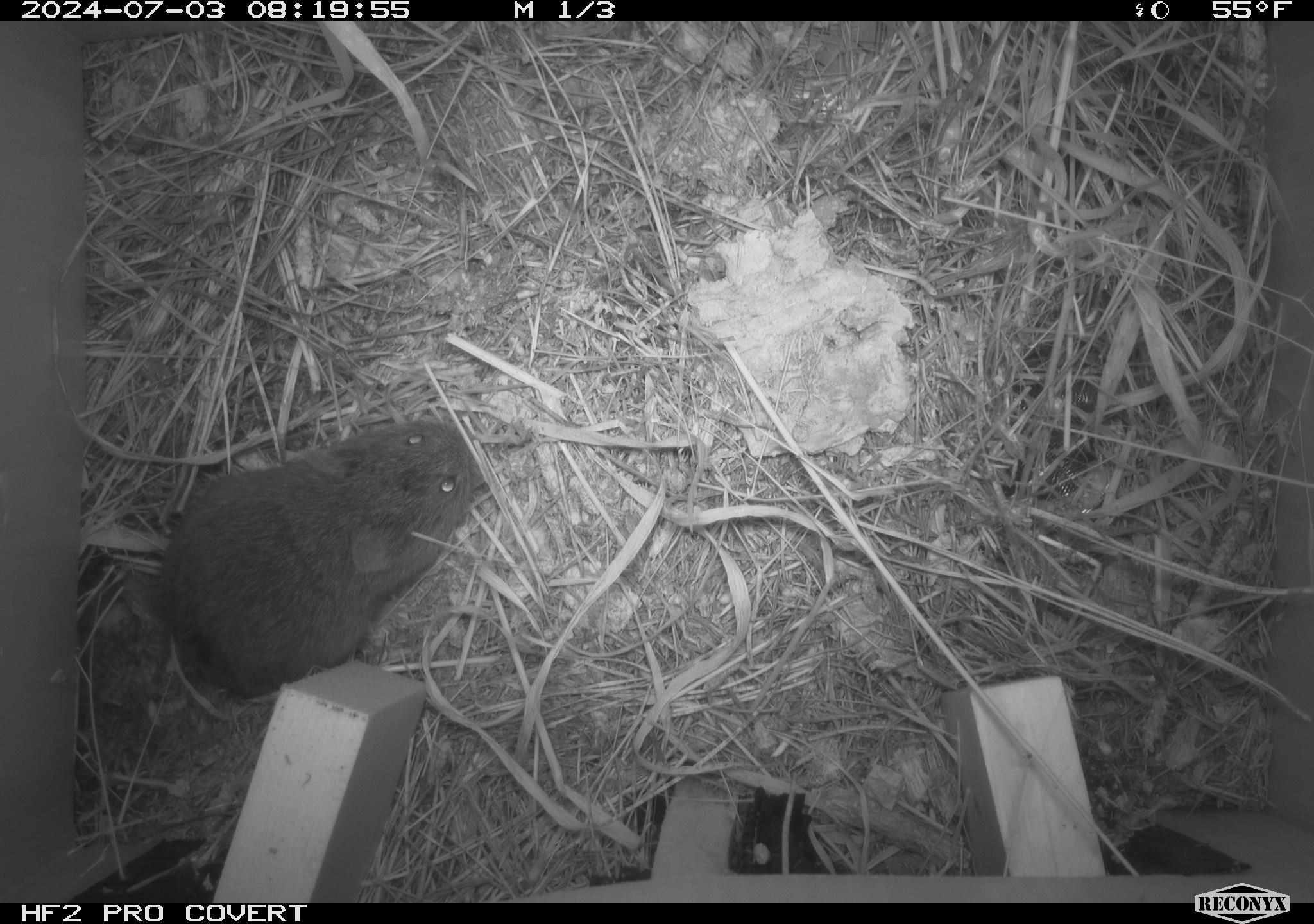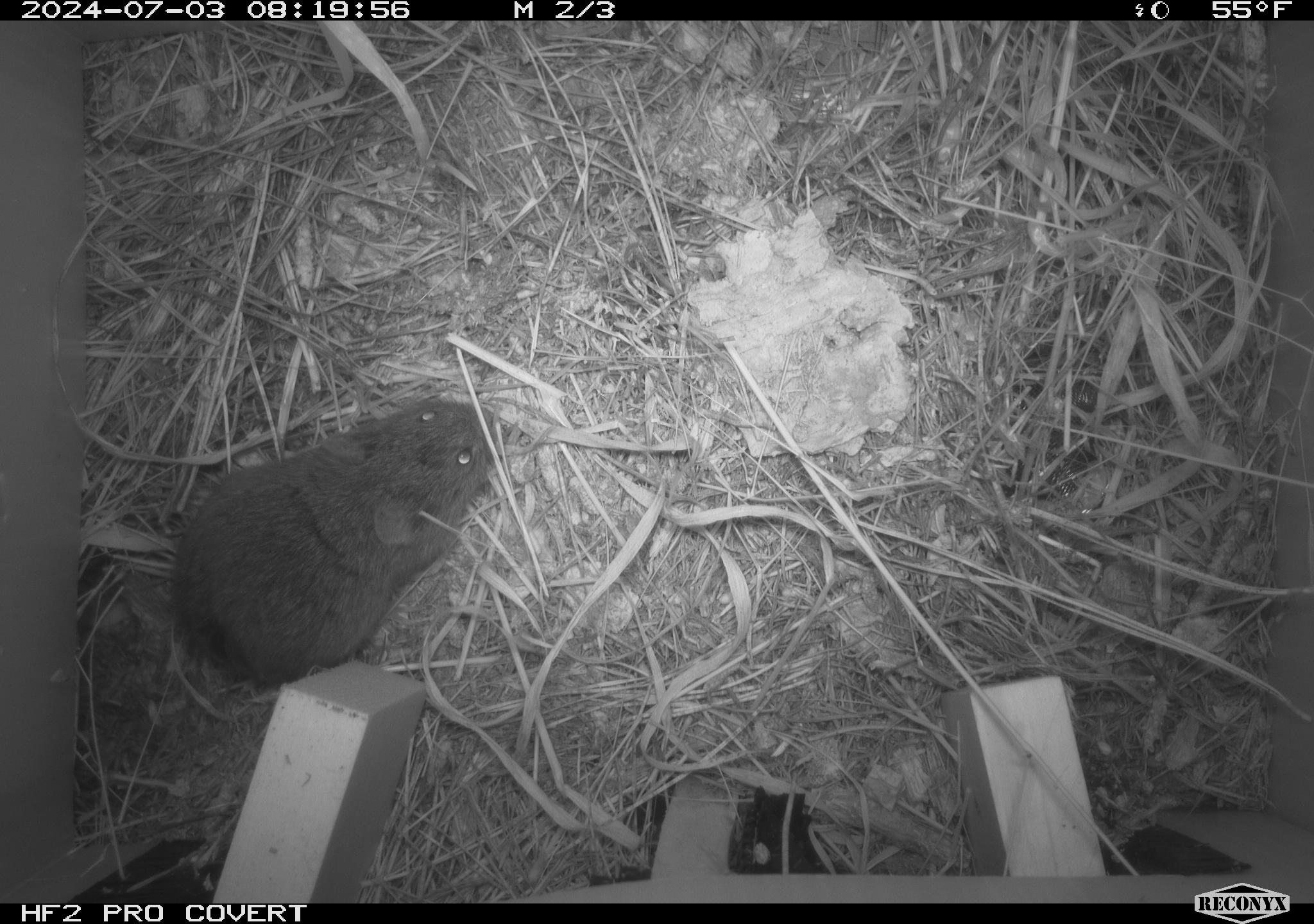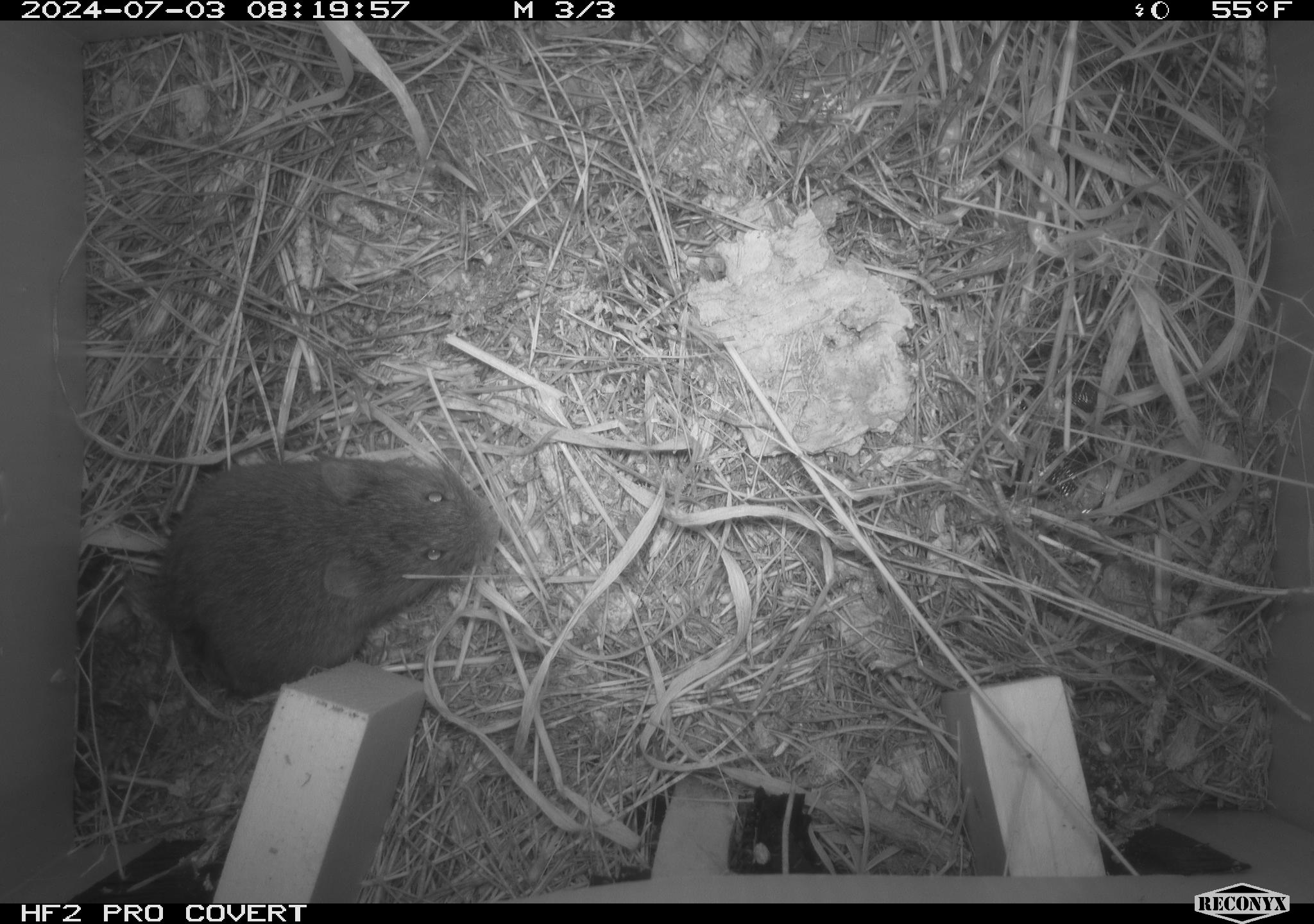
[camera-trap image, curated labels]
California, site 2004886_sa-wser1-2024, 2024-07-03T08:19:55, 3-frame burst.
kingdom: Animalia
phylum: Chordata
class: Mammalia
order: Rodentia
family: Cricetidae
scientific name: Arvicolinae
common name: voles, lemmings, and muskrats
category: arvicolinae subfamily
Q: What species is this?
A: Arvicolinae subfamily (voles, lemmings, and muskrats) (Arvicolinae).